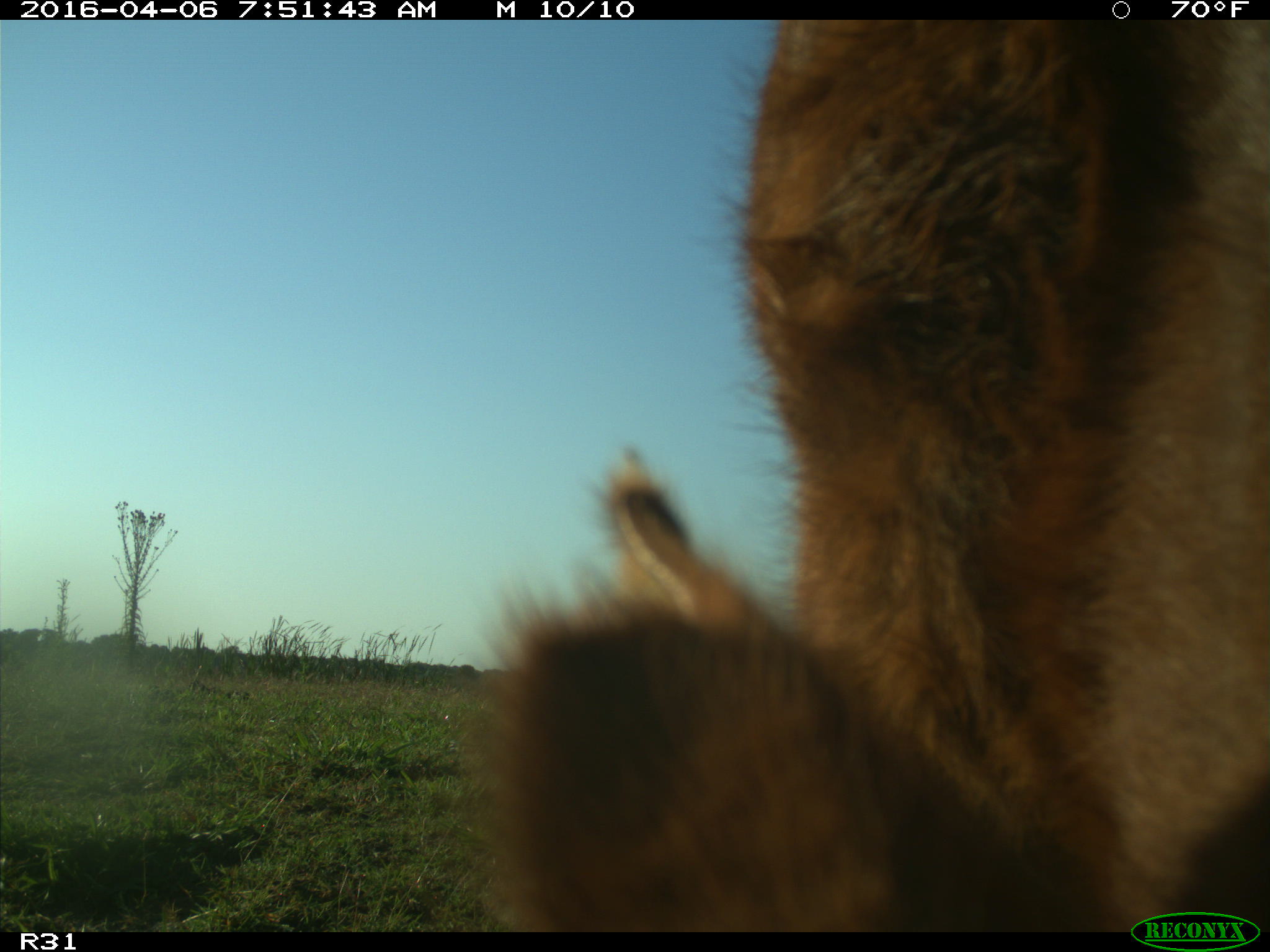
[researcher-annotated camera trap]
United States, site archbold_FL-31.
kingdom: Animalia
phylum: Chordata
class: Mammalia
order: Artiodactyla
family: Bovidae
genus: Bos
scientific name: Bos taurus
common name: domestic cow